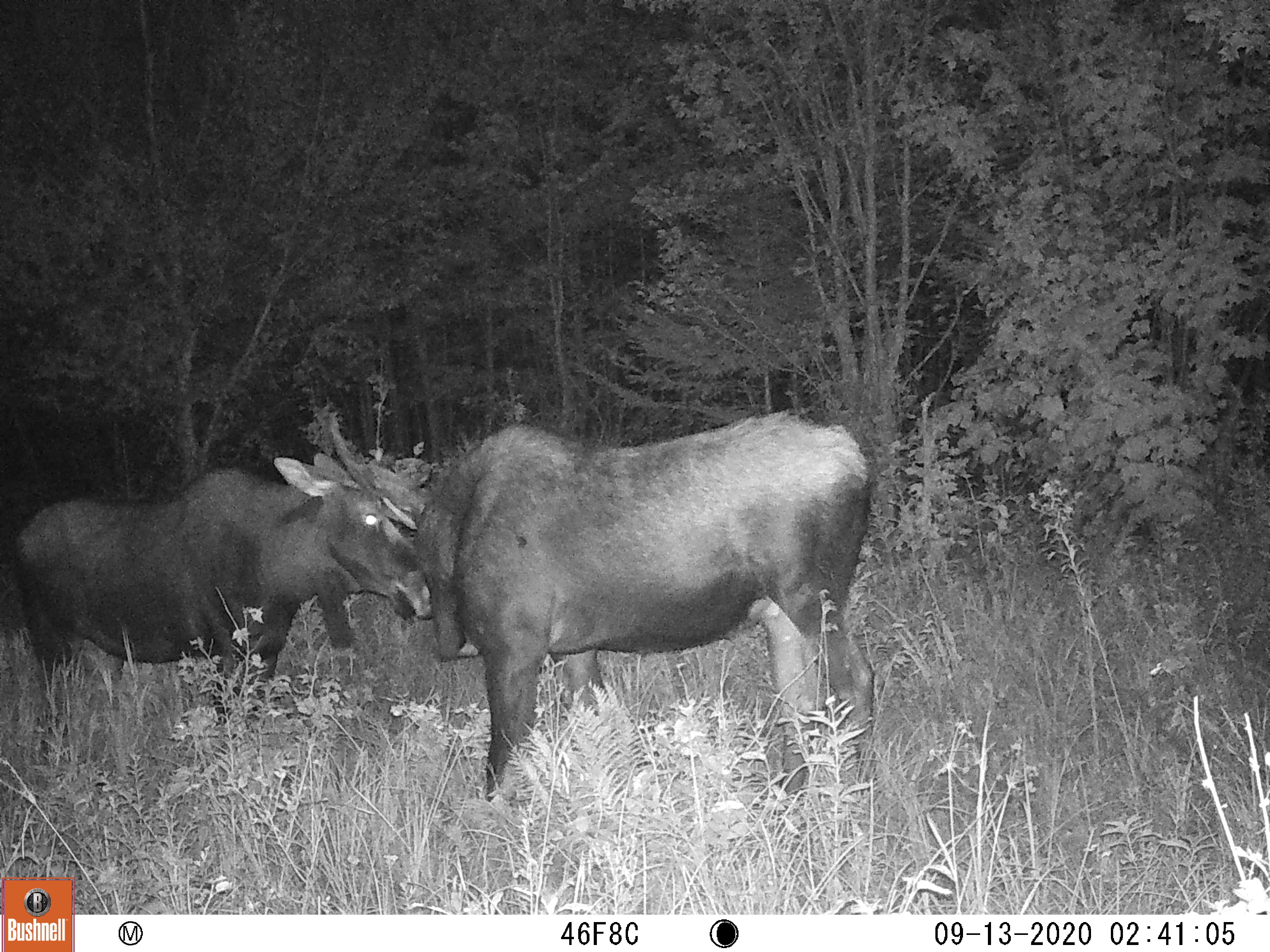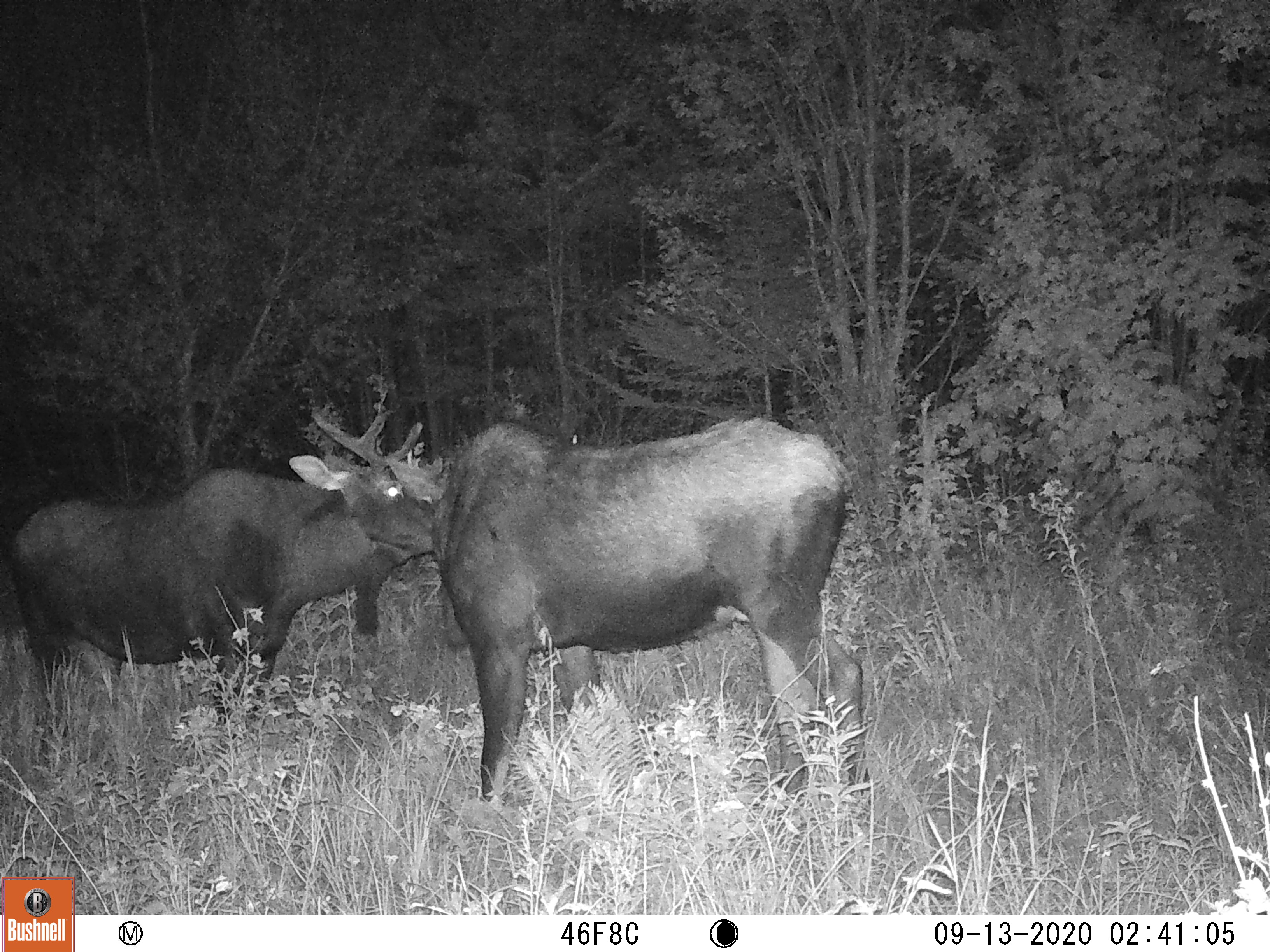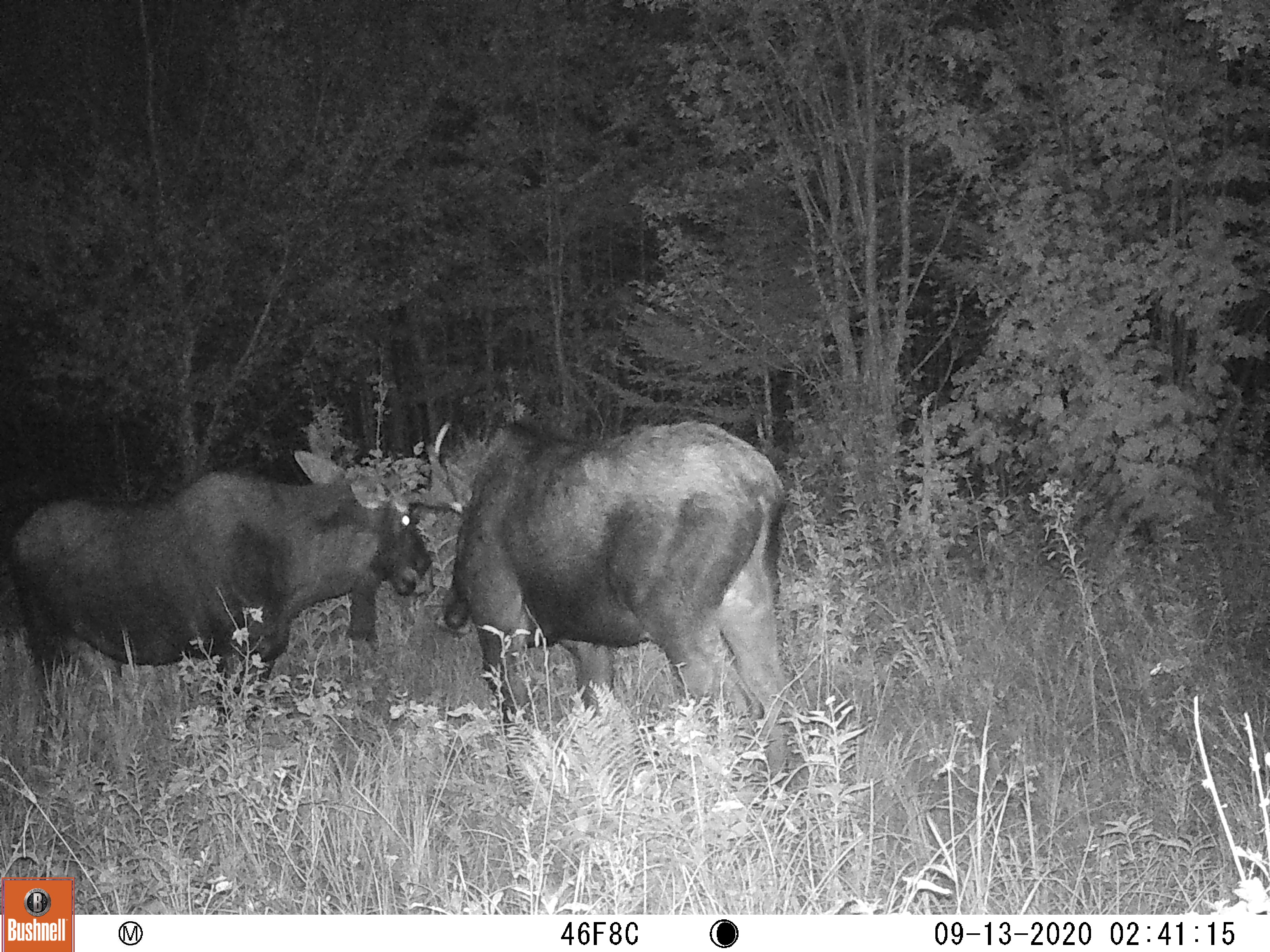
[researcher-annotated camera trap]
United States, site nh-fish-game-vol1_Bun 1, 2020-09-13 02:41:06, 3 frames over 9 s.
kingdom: Animalia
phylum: Chordata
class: Mammalia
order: Artiodactyla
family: Cervidae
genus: Alces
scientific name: Alces alces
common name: moose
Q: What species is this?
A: Moose (Alces alces).